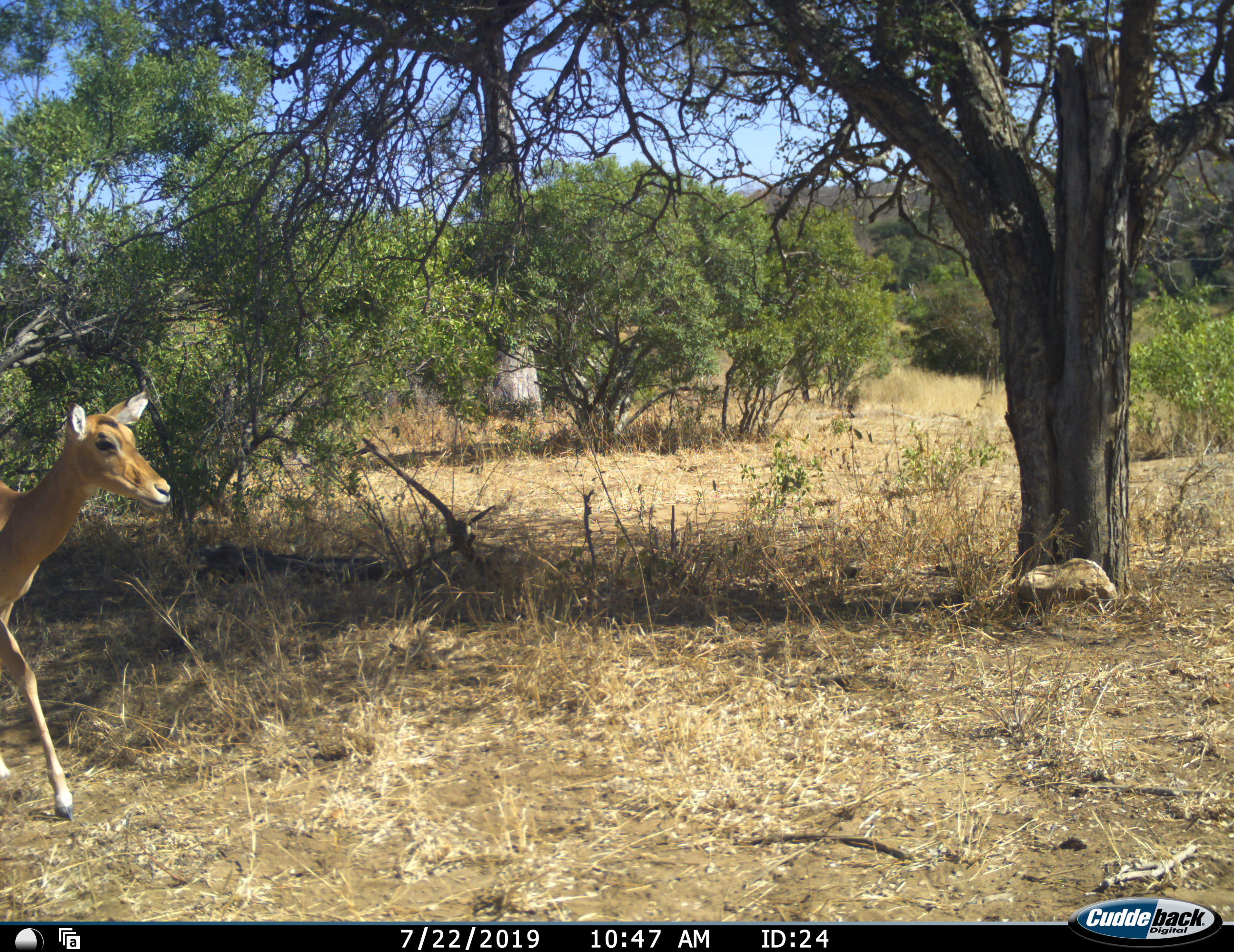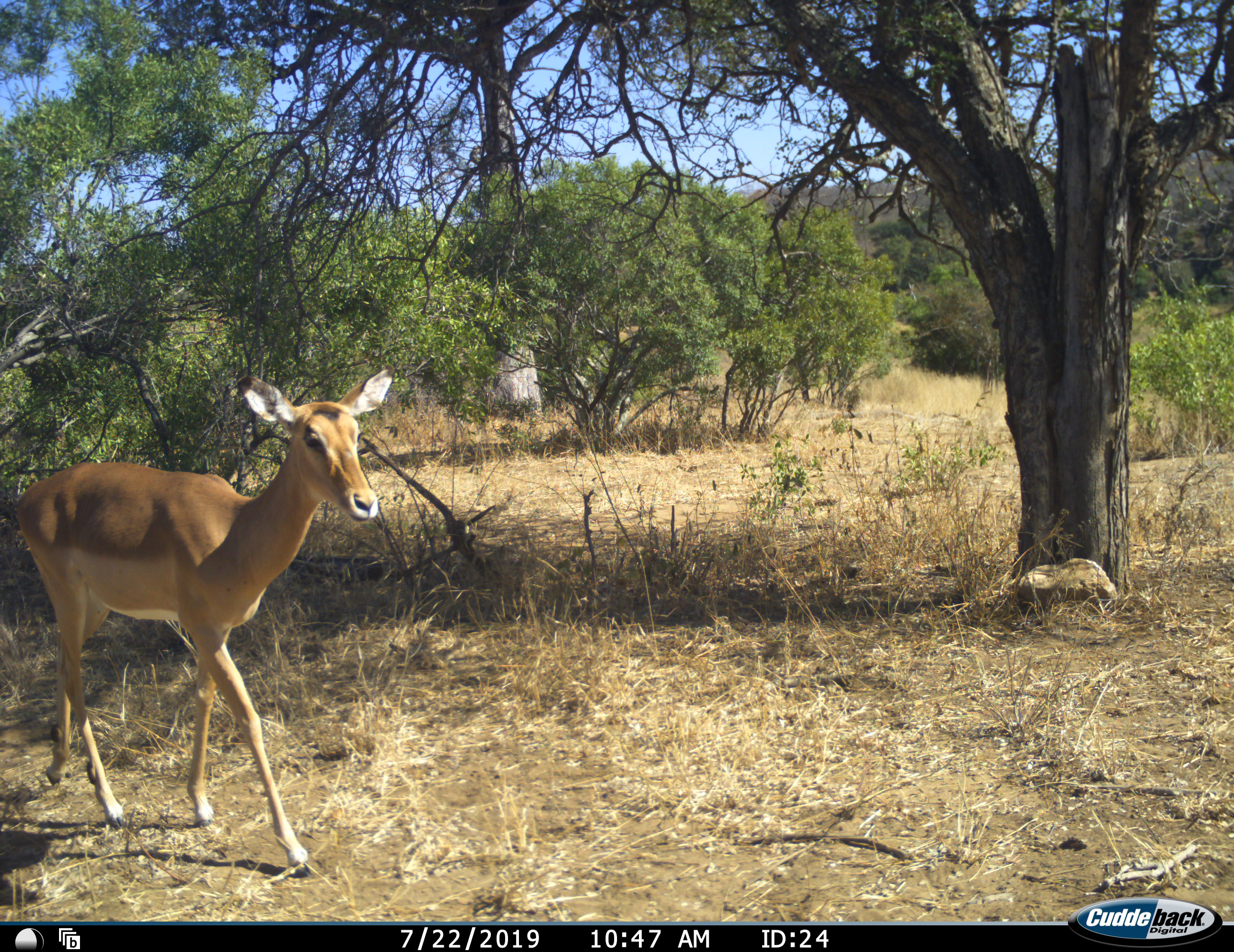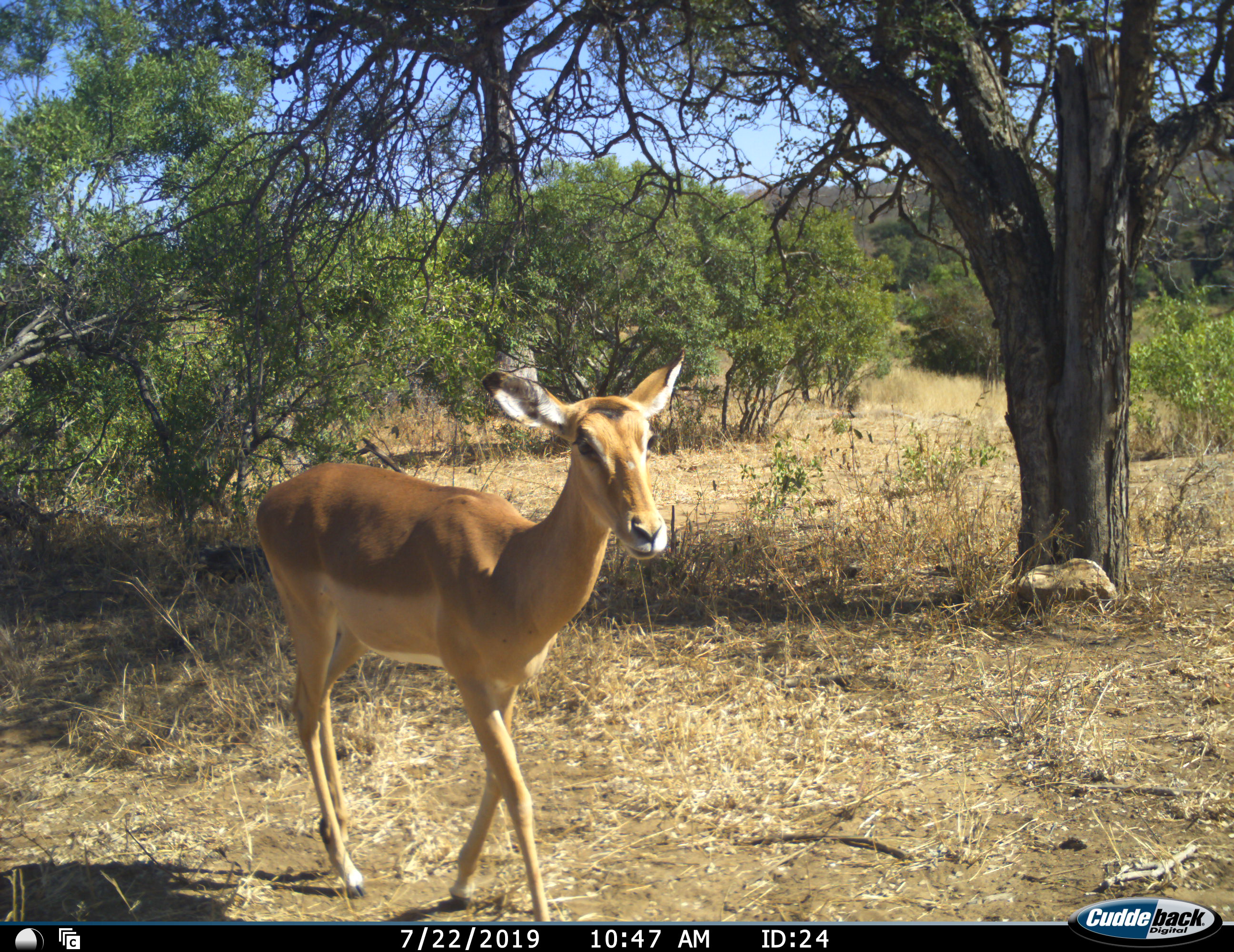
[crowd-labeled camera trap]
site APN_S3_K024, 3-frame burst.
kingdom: Animalia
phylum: Chordata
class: Mammalia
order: Artiodactyla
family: Bovidae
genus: Aepyceros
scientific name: Aepyceros melampus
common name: impala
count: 1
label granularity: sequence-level